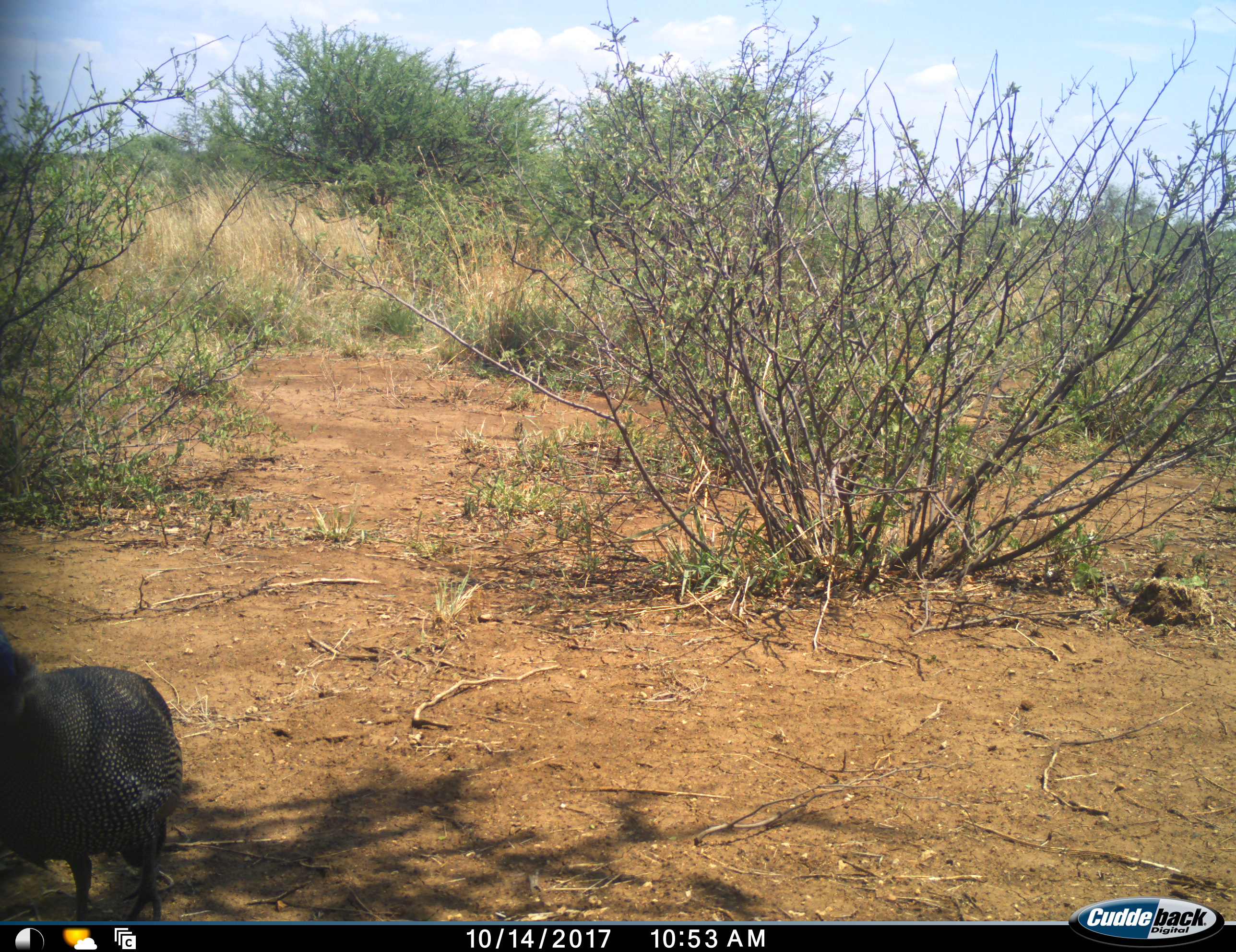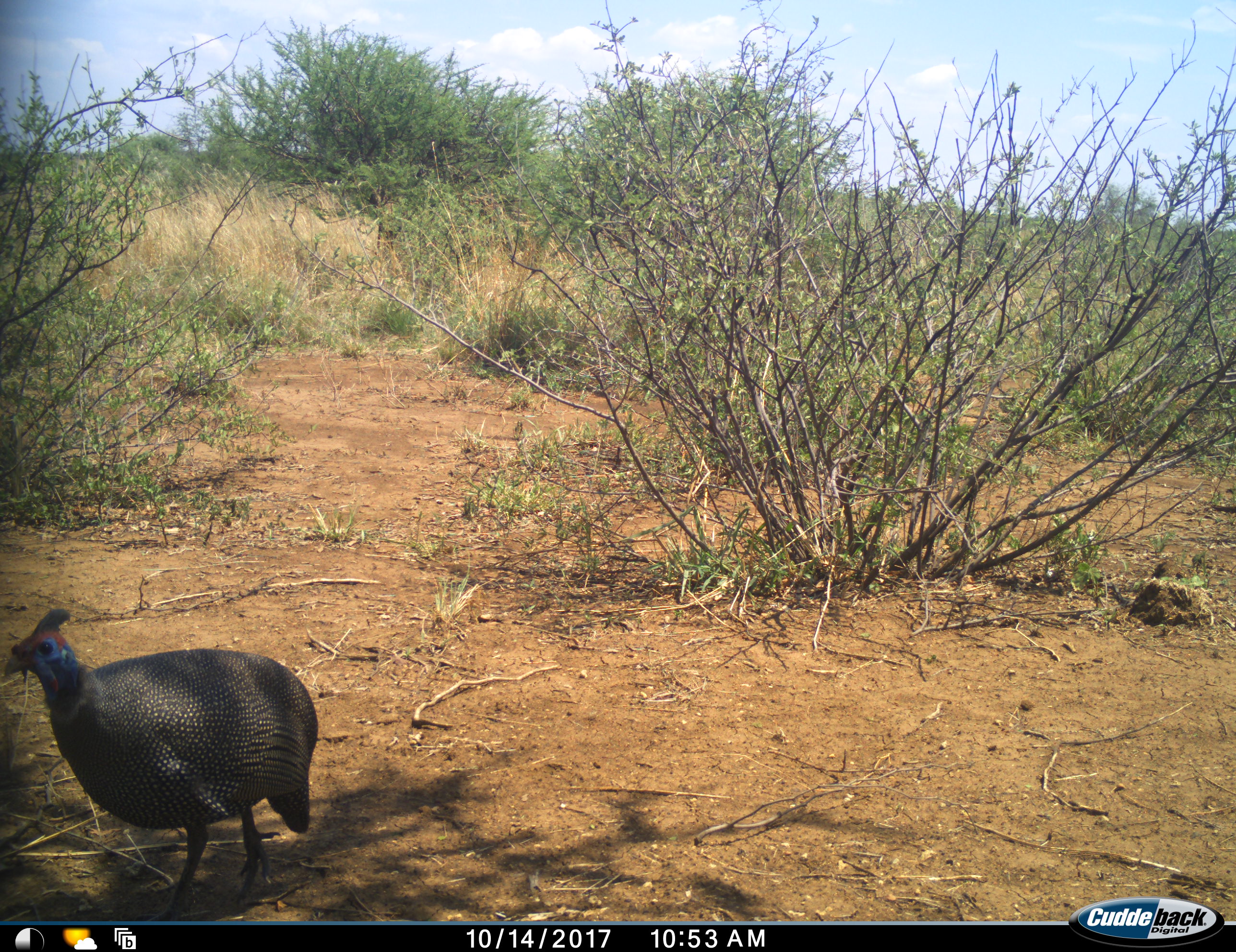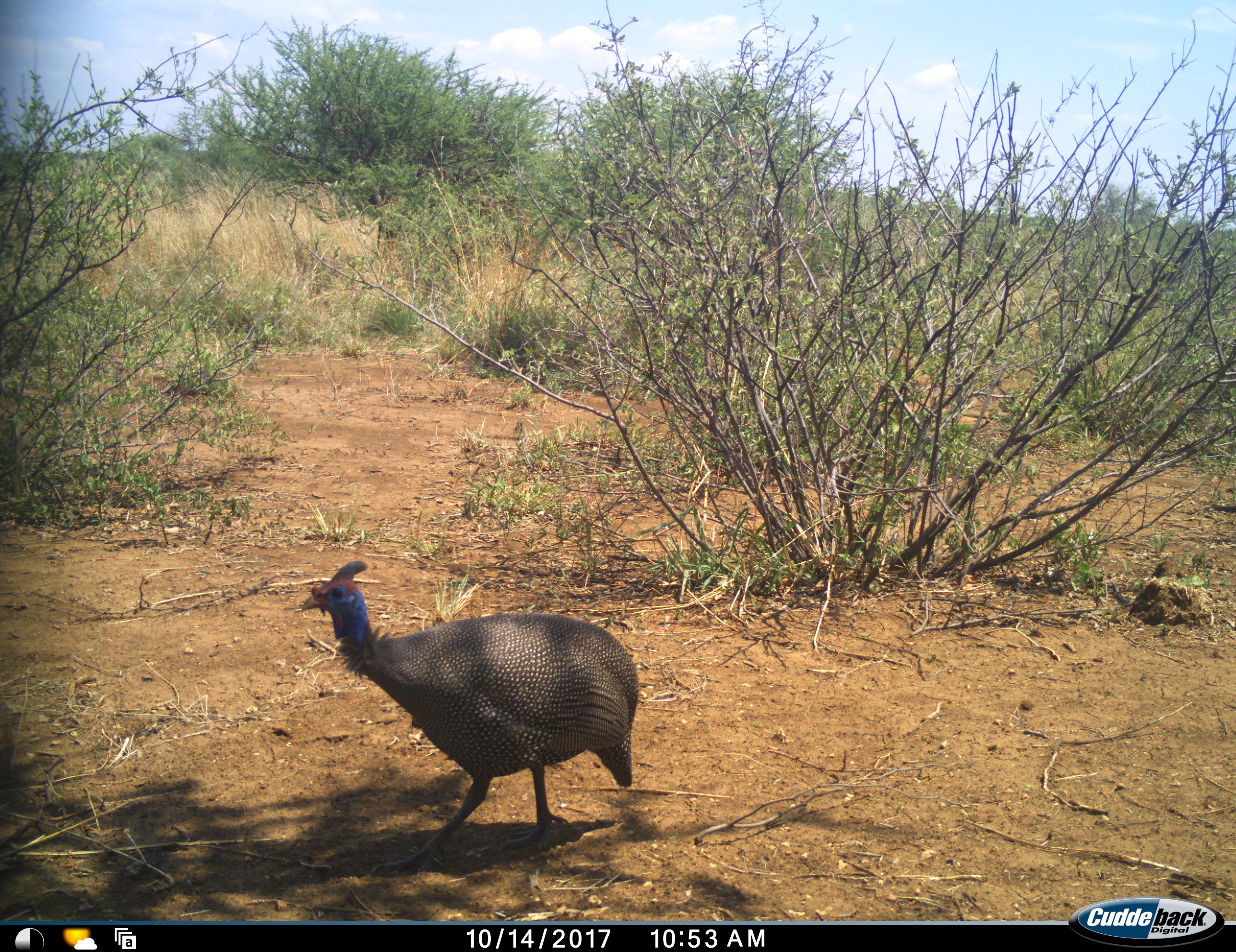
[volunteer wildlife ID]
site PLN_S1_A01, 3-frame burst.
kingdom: Animalia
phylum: Chordata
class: Aves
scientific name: Aves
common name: bird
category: birdother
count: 1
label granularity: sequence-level